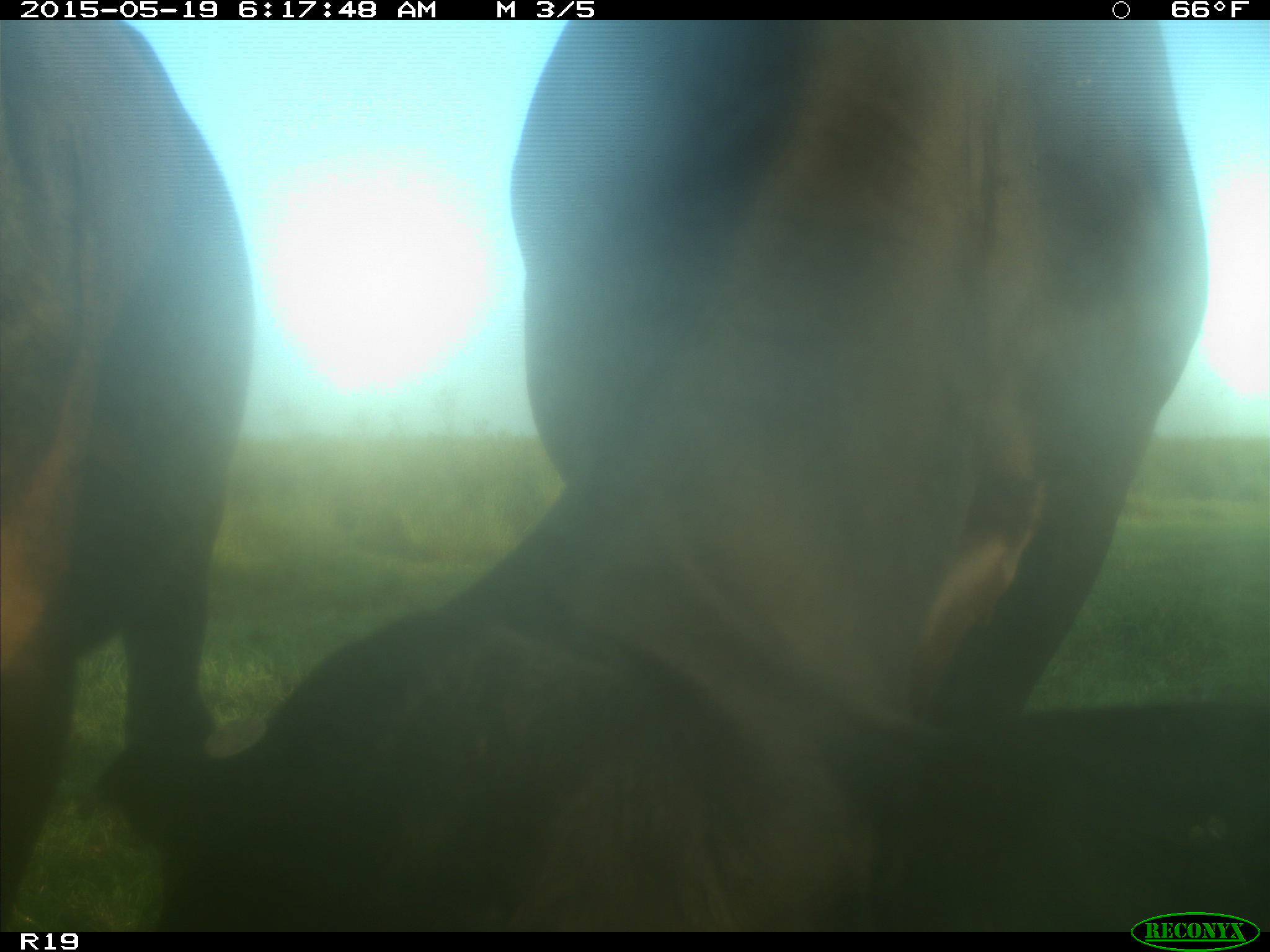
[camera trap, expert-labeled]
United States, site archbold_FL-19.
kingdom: Animalia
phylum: Chordata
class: Mammalia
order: Artiodactyla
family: Bovidae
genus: Bos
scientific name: Bos taurus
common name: domestic cow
Bos taurus (domestic cow).